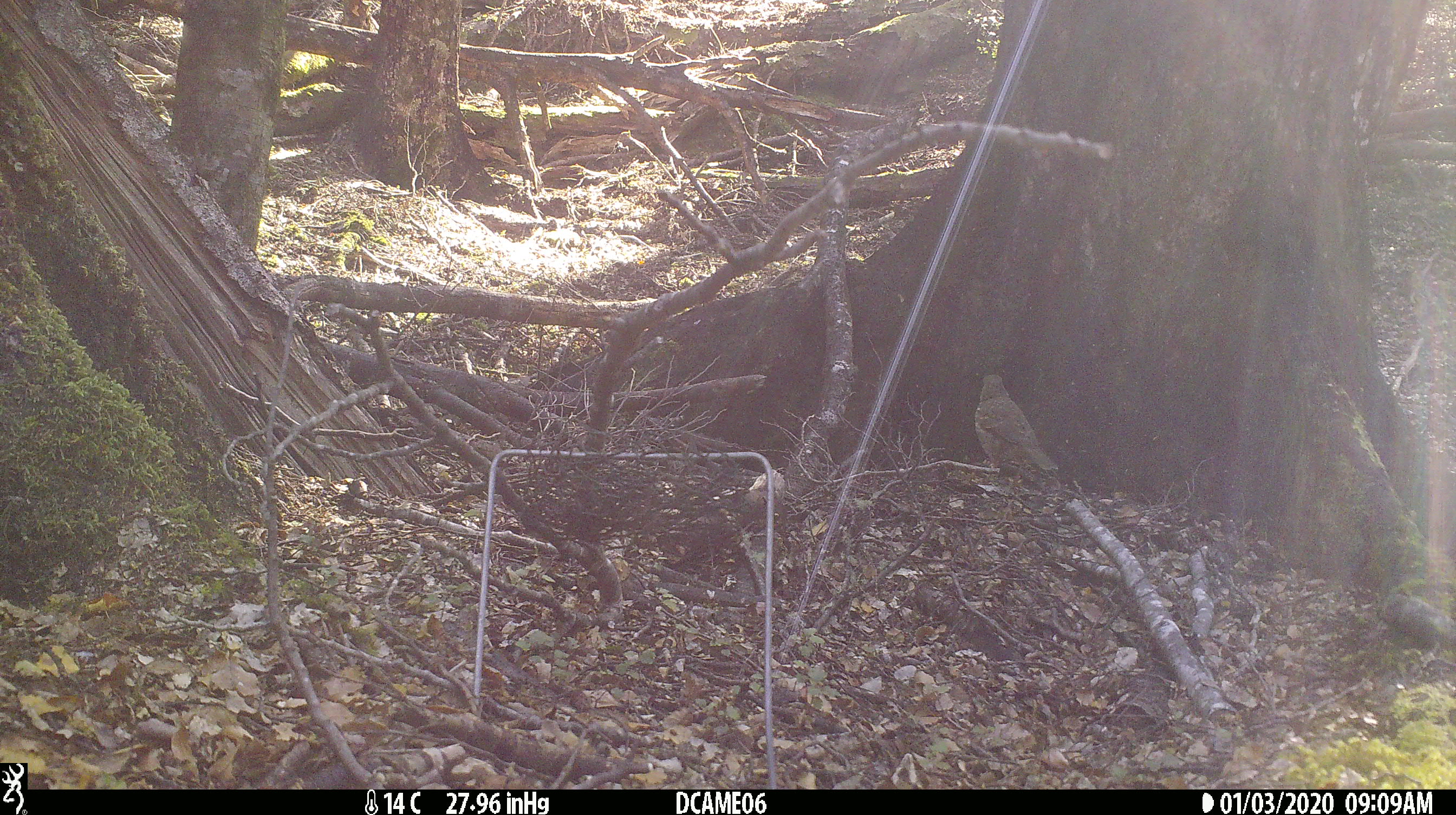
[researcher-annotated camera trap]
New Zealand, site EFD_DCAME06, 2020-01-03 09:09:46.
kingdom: Animalia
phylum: Chordata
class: Aves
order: Passeriformes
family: Turdidae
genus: Turdus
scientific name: Turdus merula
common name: eurasian blackbird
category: blackbird